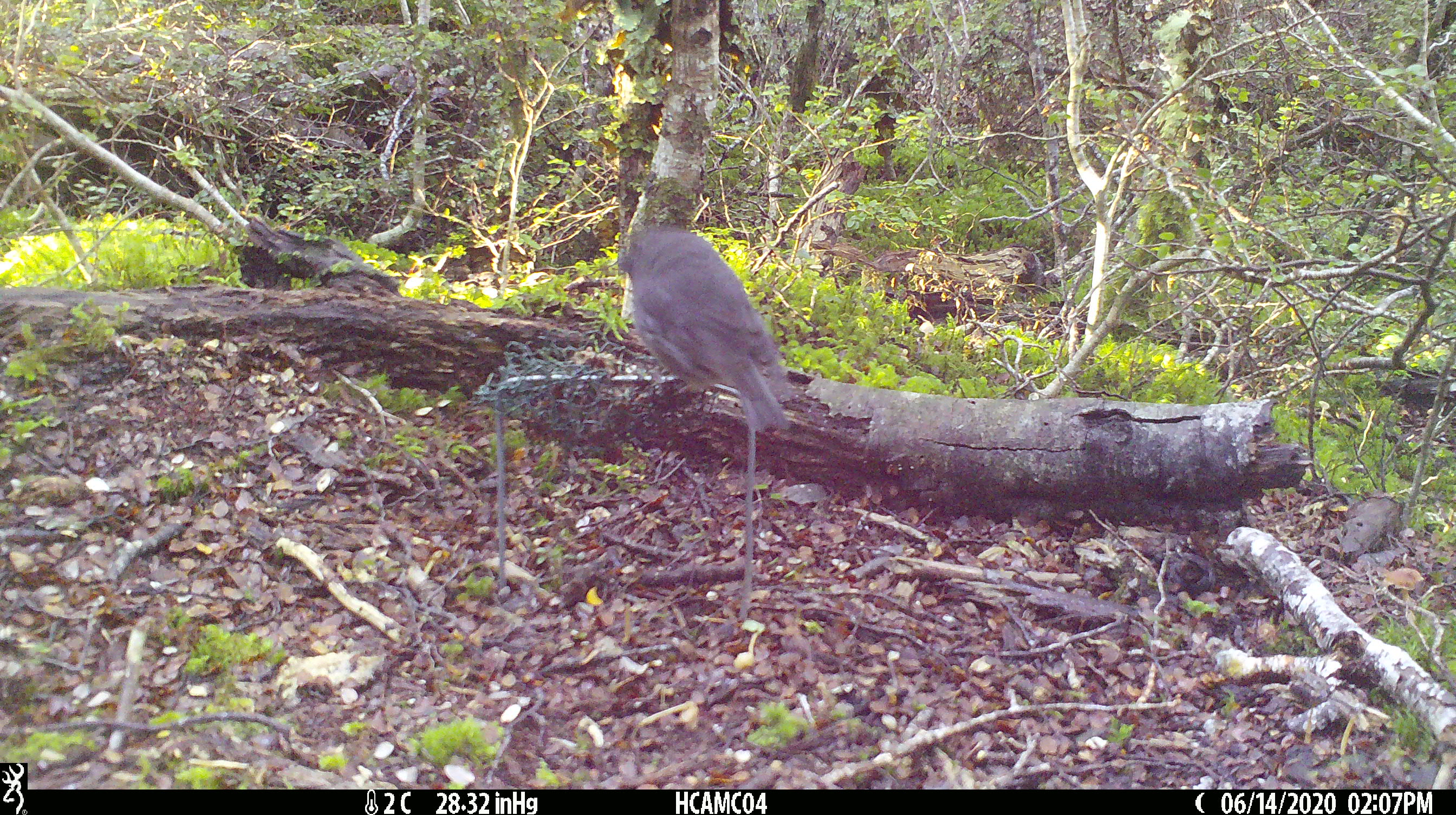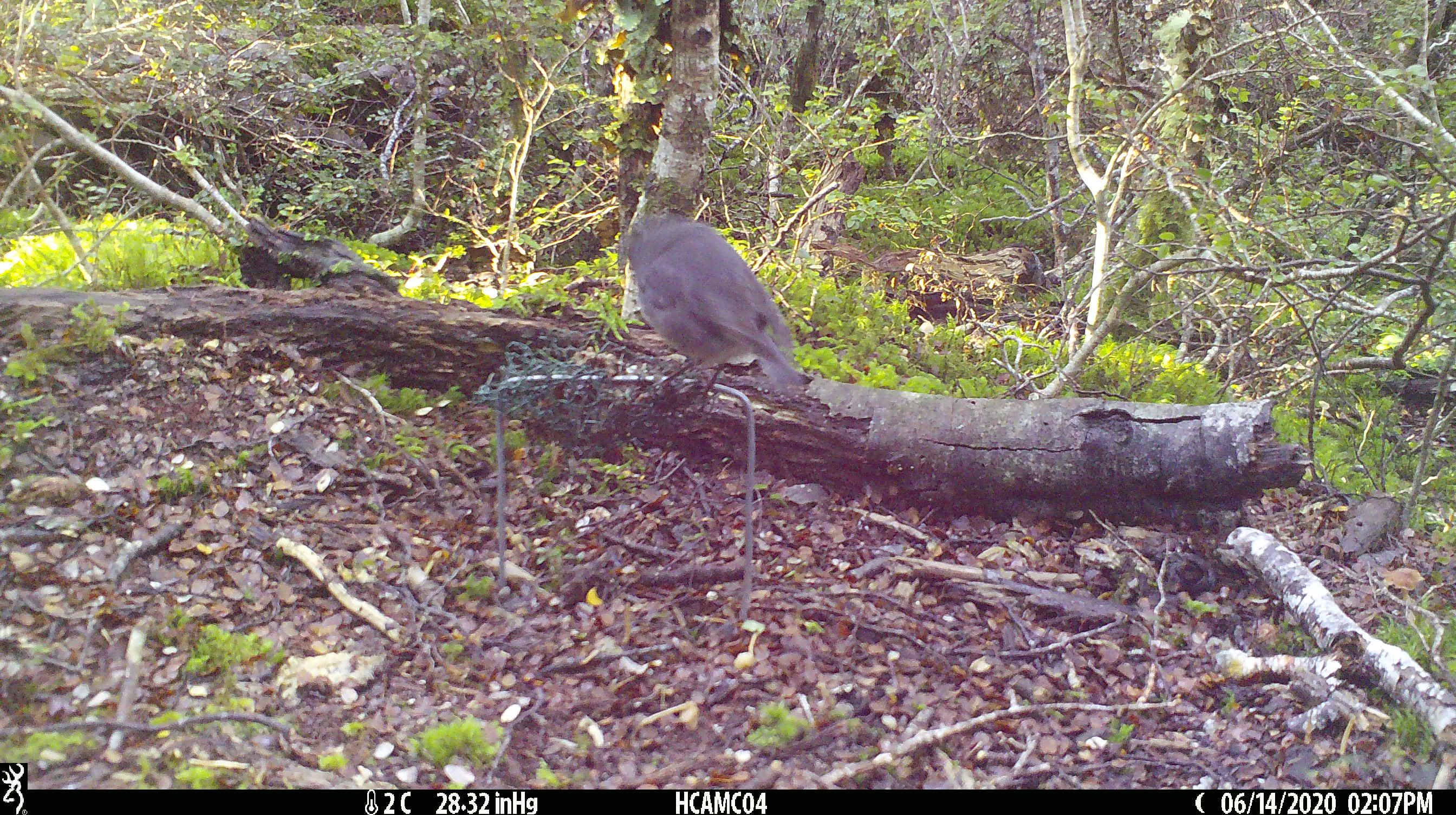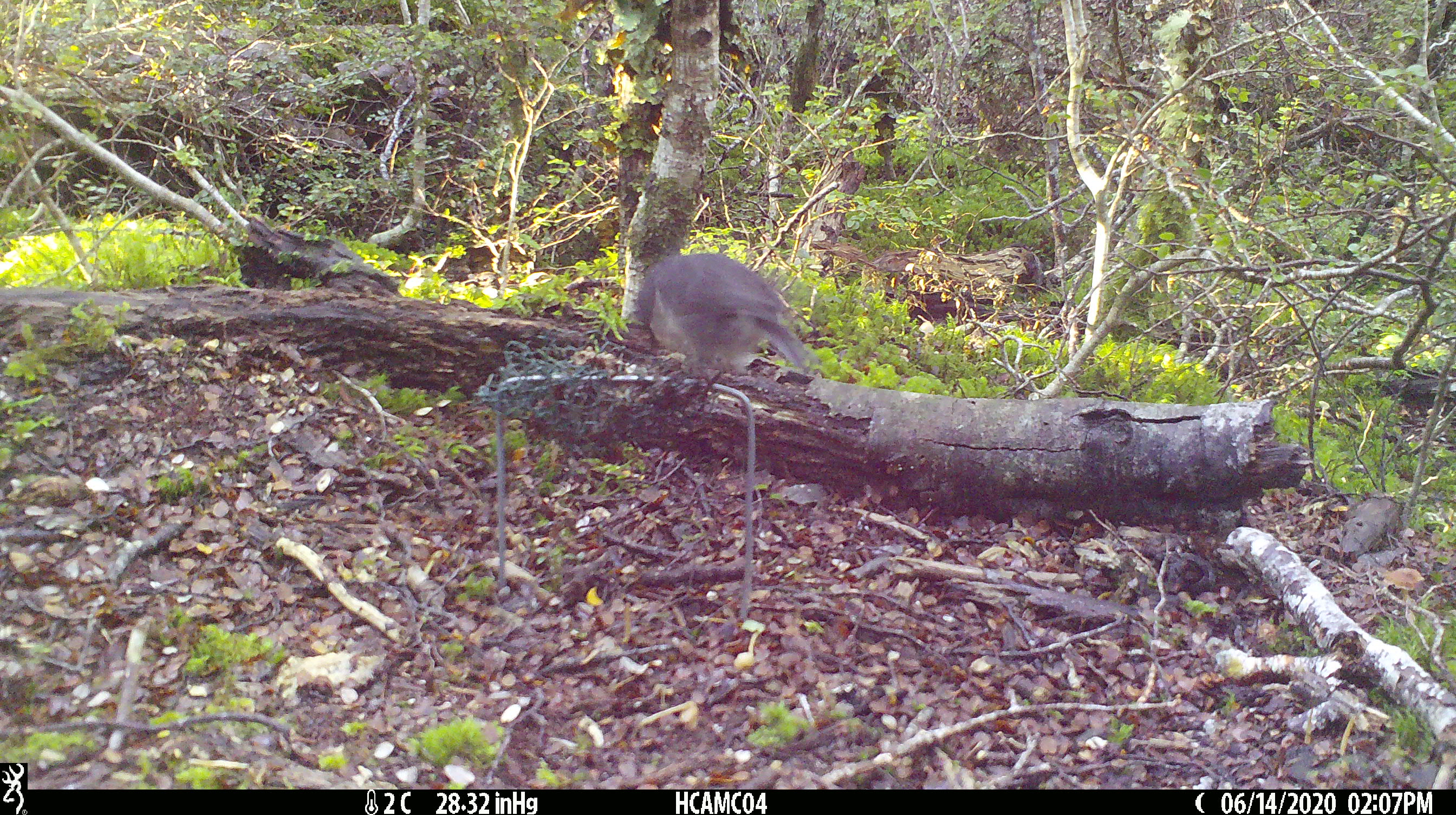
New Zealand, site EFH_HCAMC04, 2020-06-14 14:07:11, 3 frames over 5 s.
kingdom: Animalia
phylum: Chordata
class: Aves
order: Passeriformes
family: Petroicidae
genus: Petroica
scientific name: Petroica australis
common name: new zealand robin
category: robin